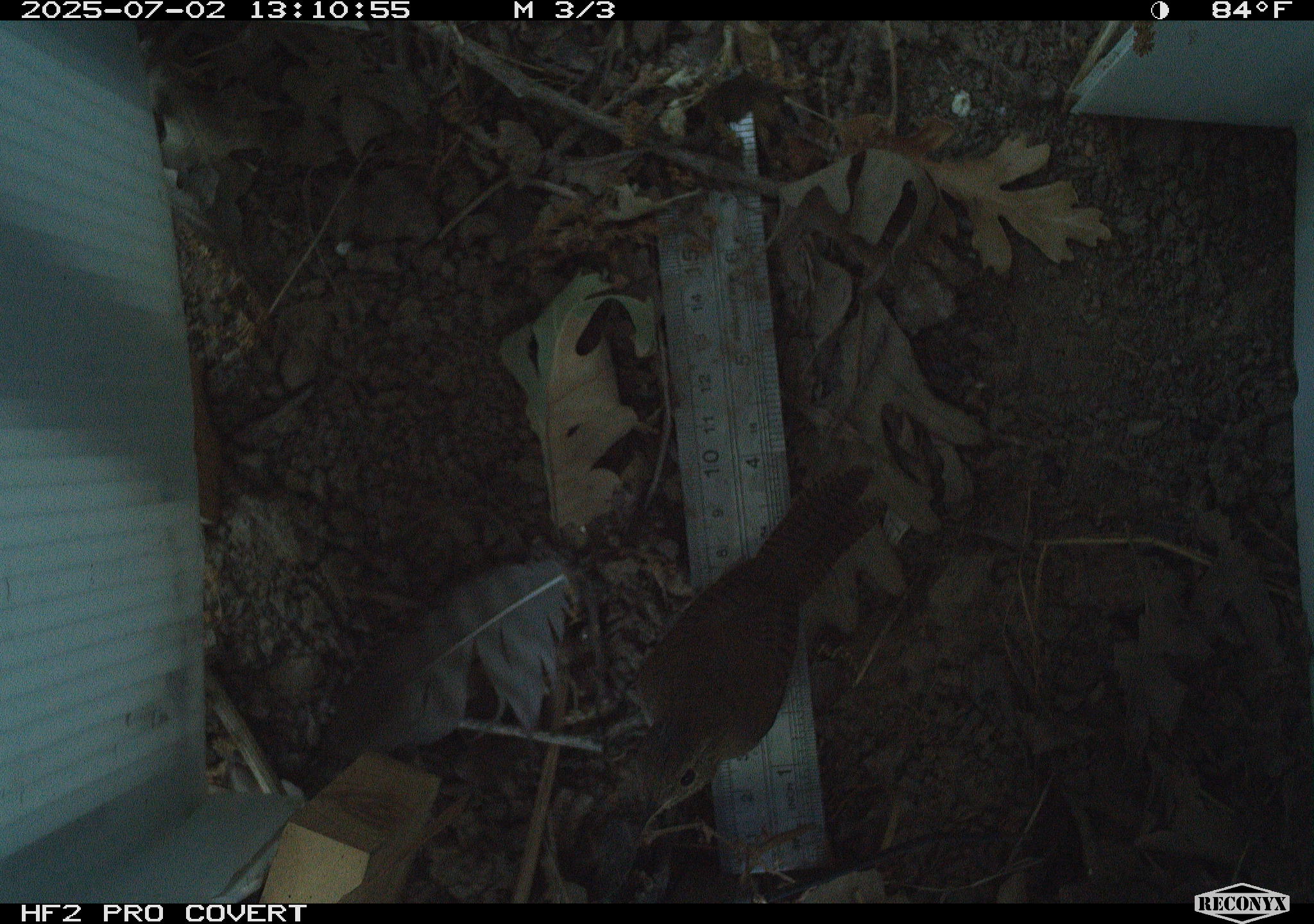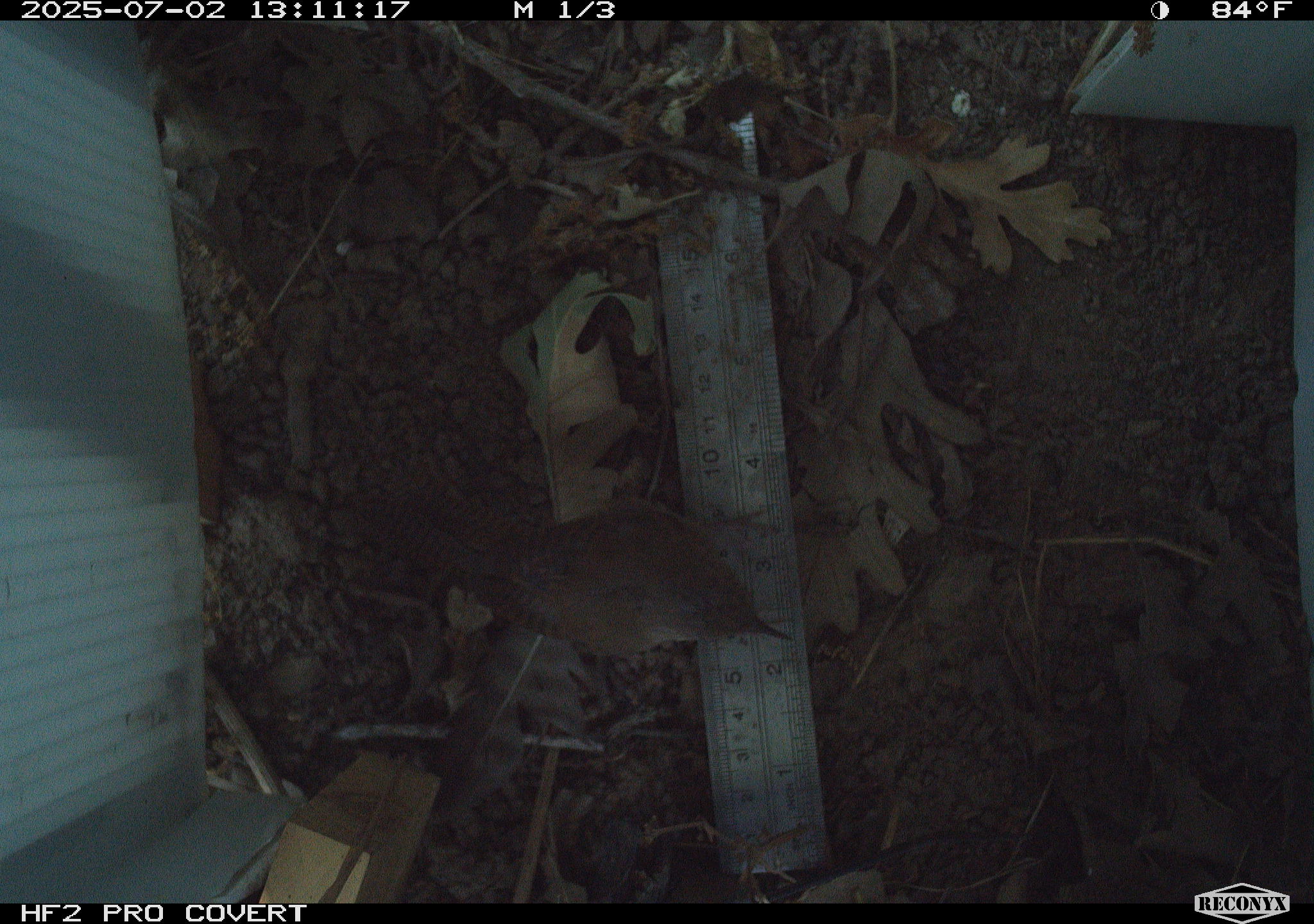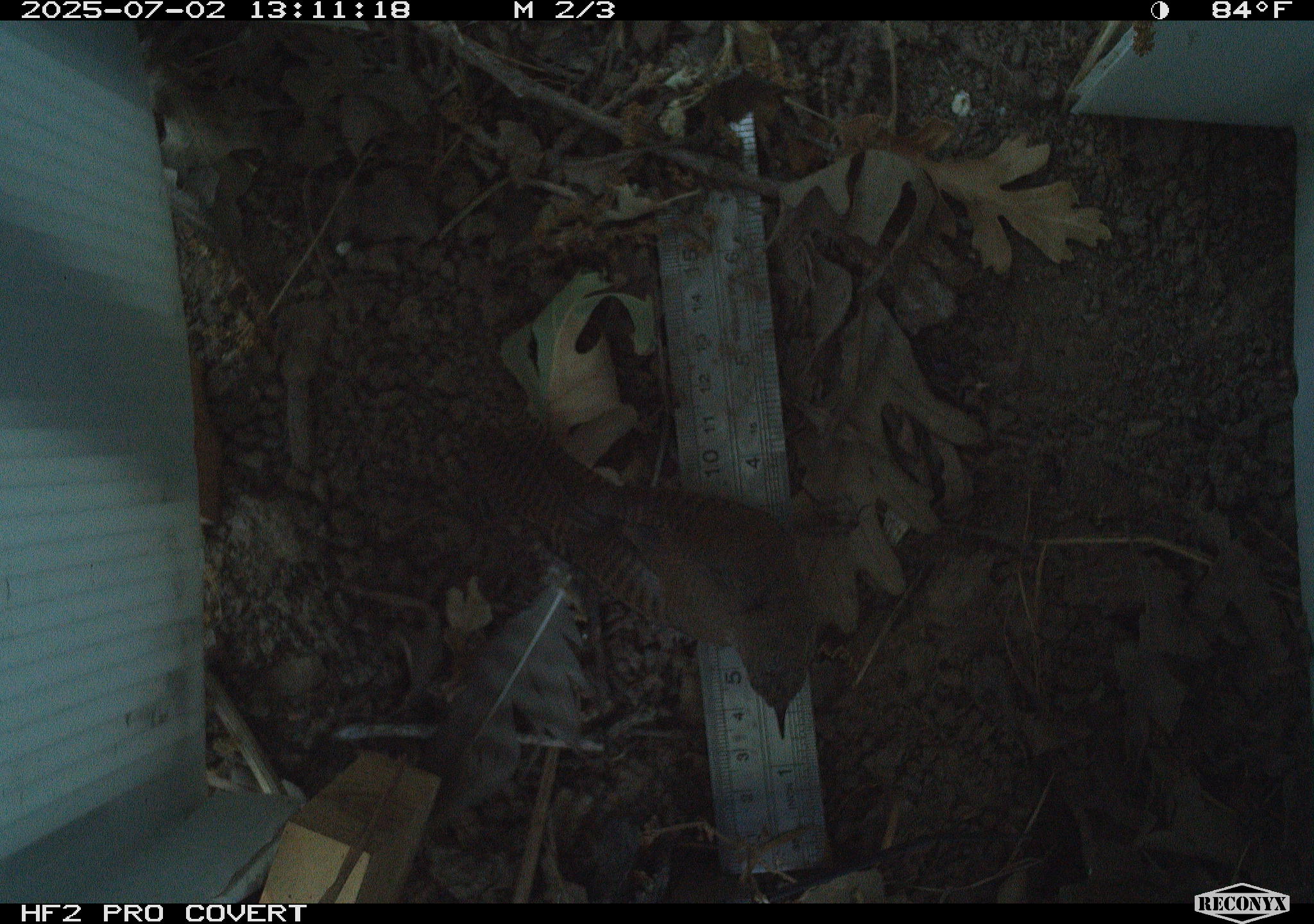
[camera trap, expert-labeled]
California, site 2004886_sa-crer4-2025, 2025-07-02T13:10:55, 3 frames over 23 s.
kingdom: Animalia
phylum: Chordata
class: Aves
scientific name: Aves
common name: bird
Bird (Aves).